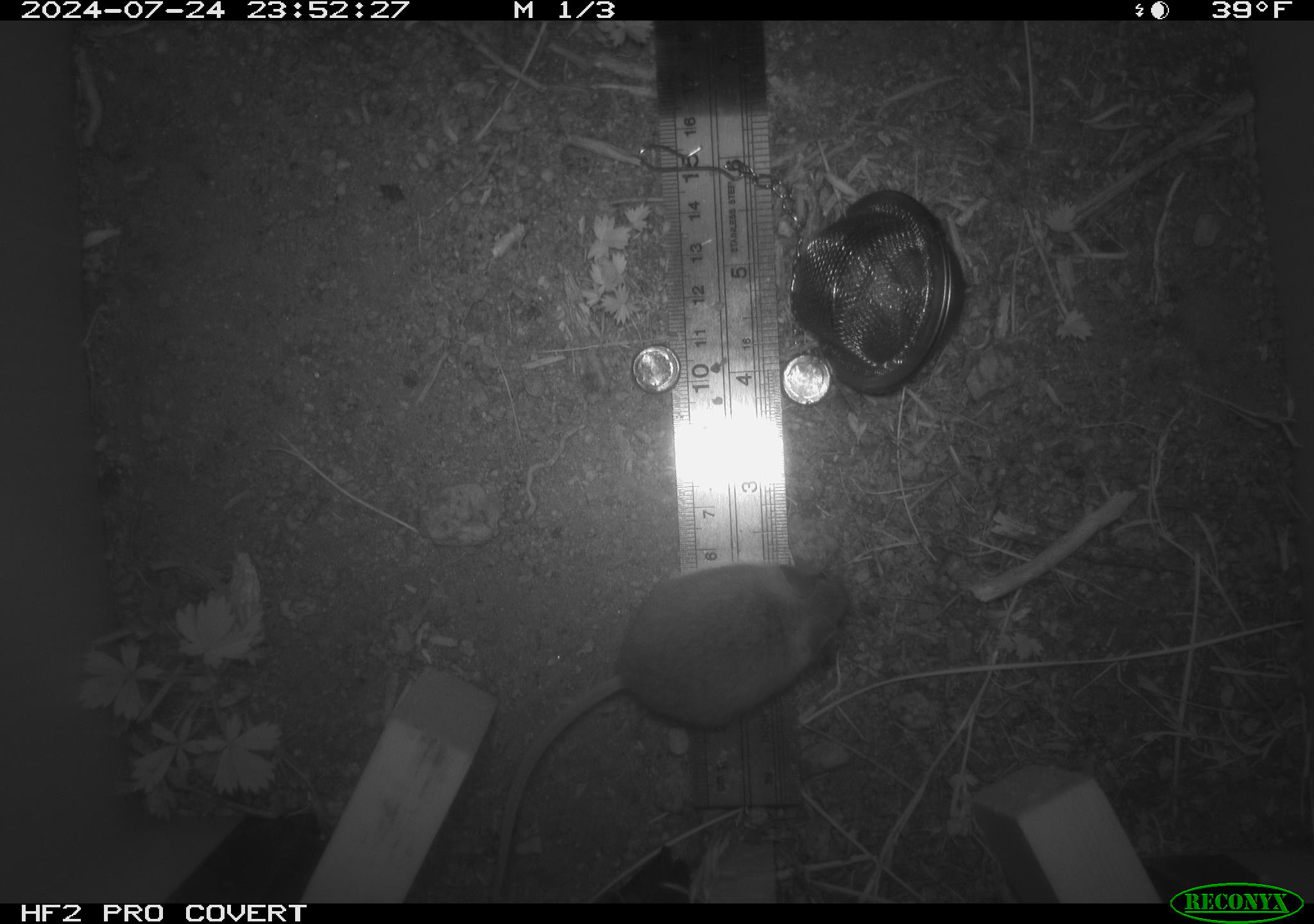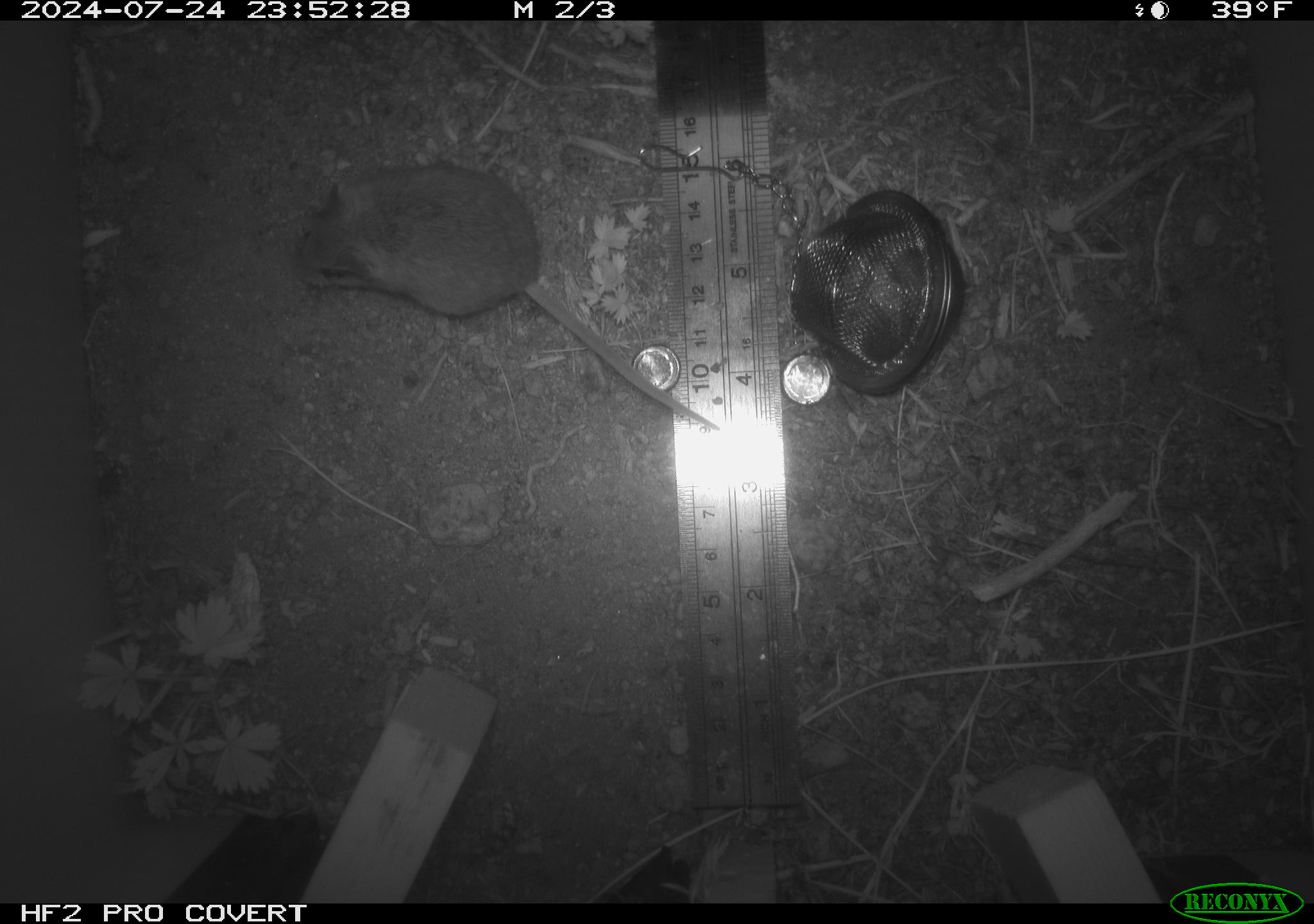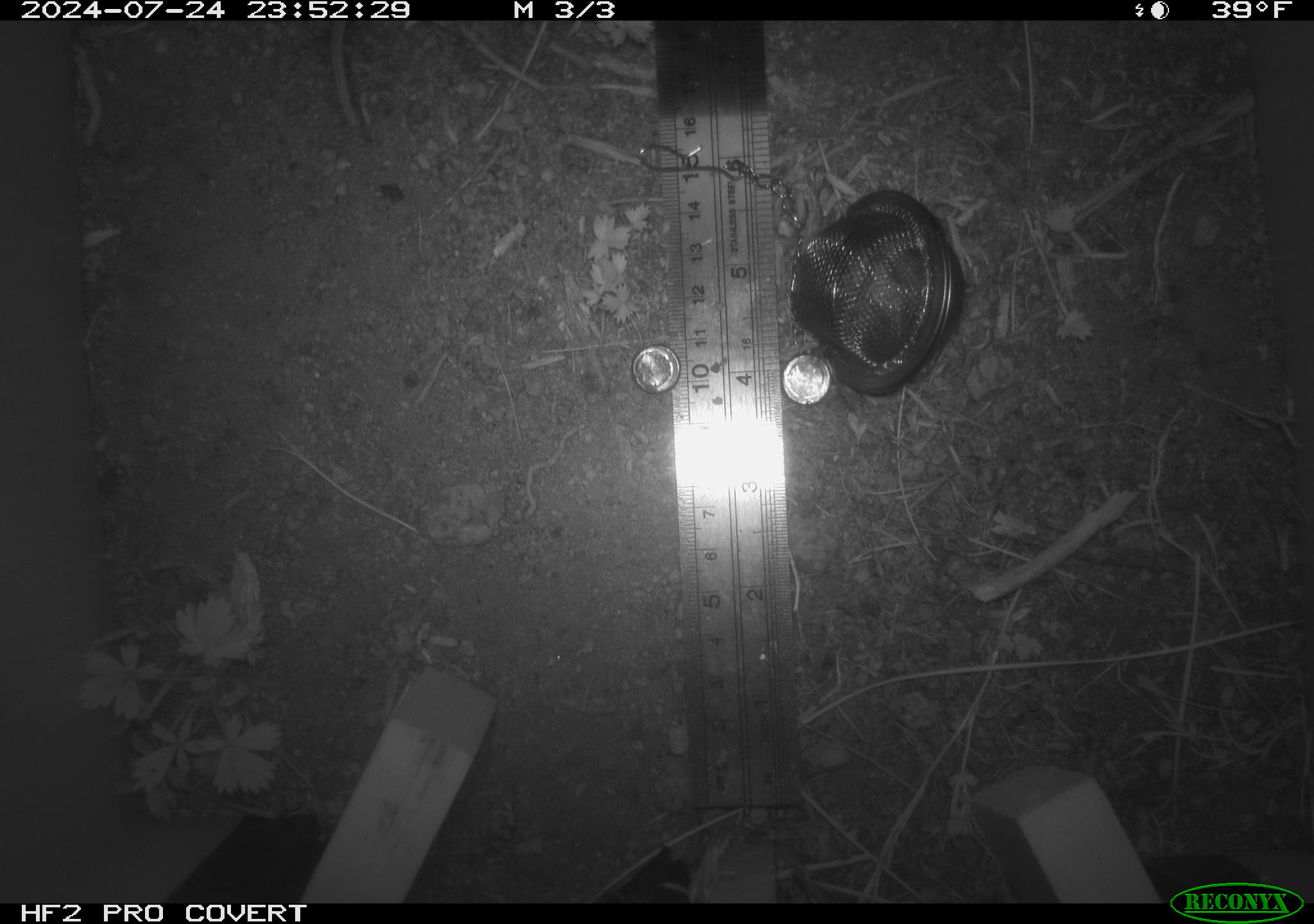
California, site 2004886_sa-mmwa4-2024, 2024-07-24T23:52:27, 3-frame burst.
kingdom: Animalia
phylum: Chordata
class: Mammalia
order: Rodentia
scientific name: Rodentia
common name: mouse species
Mouse species (Rodentia).